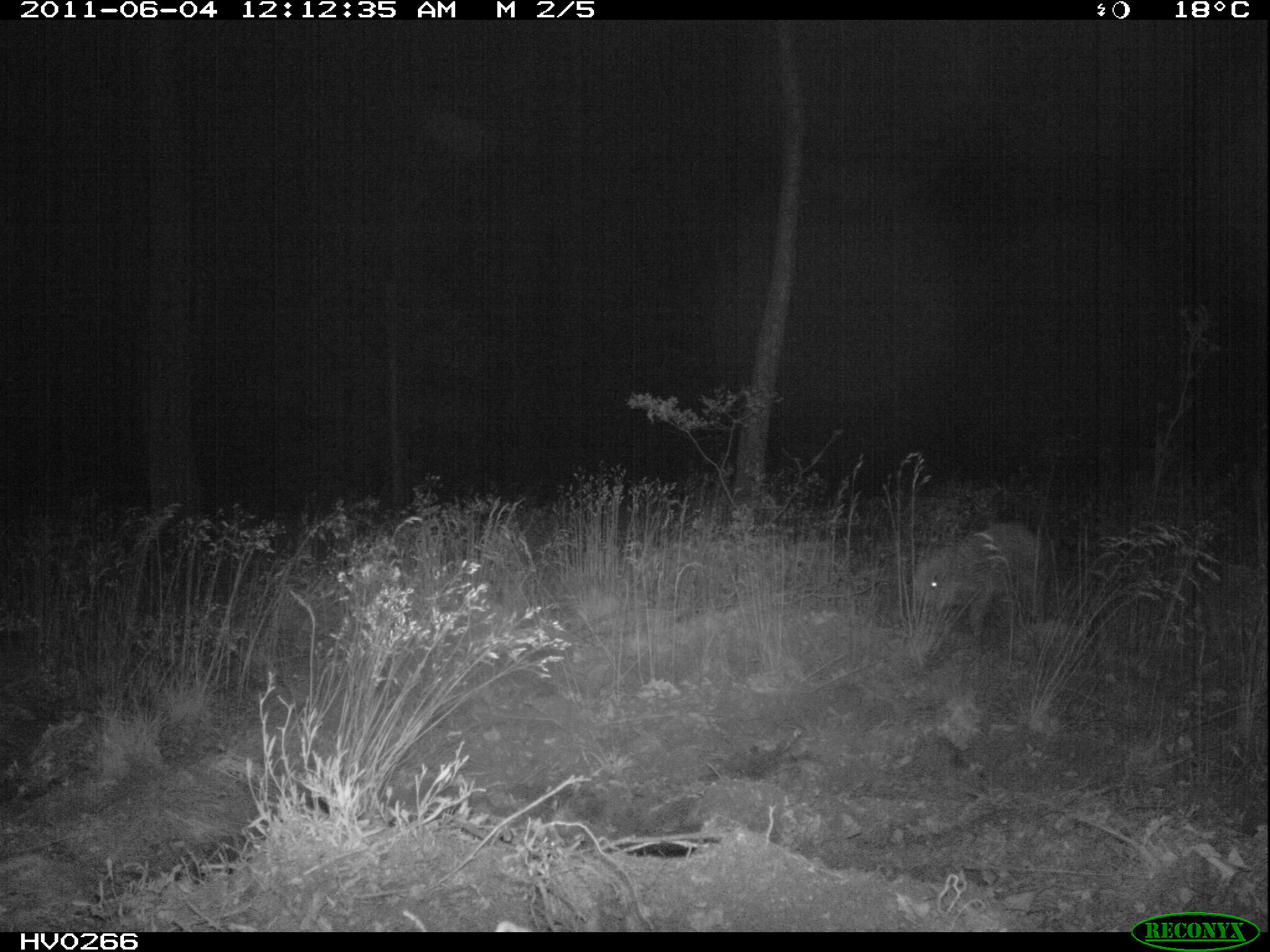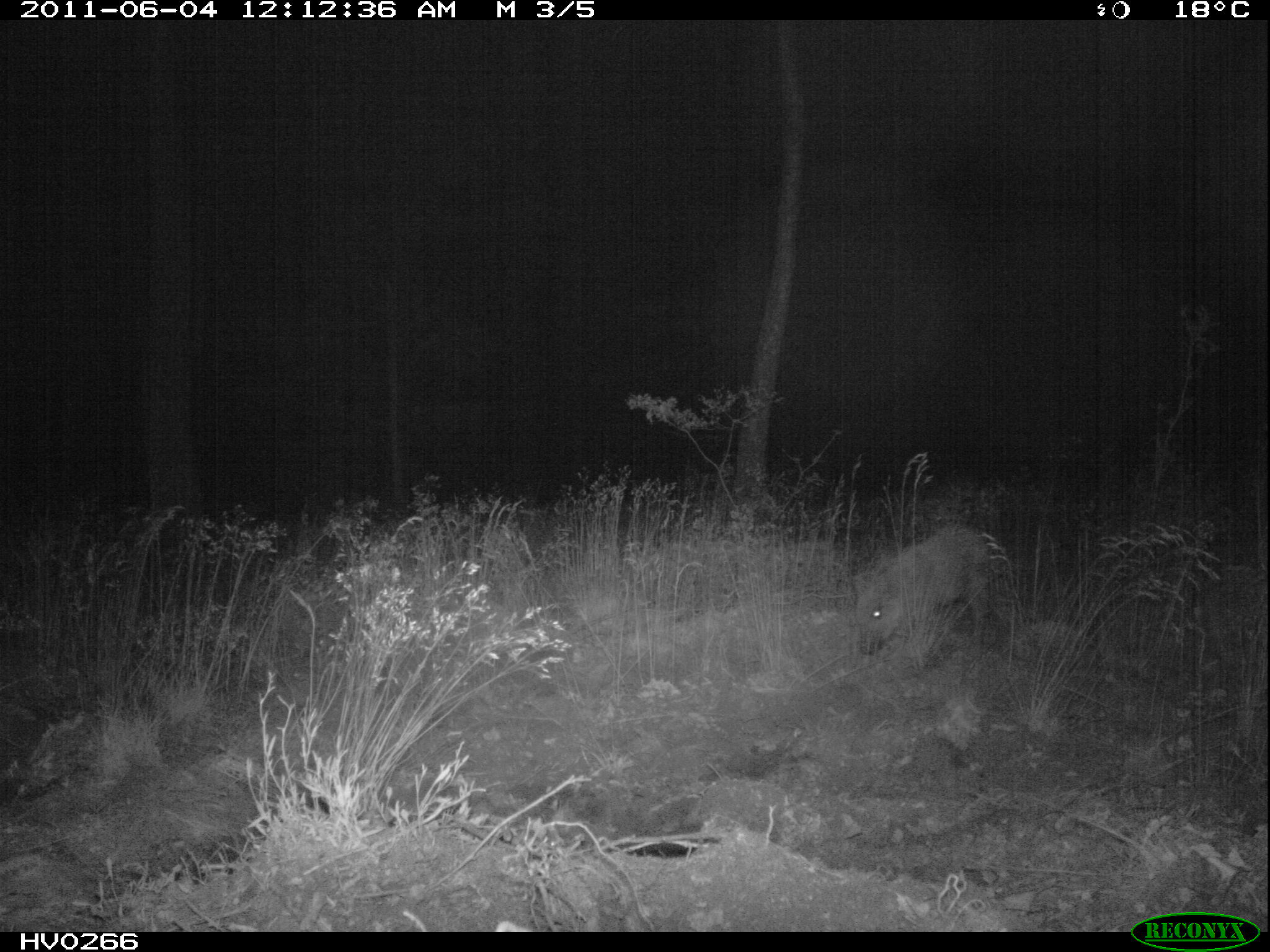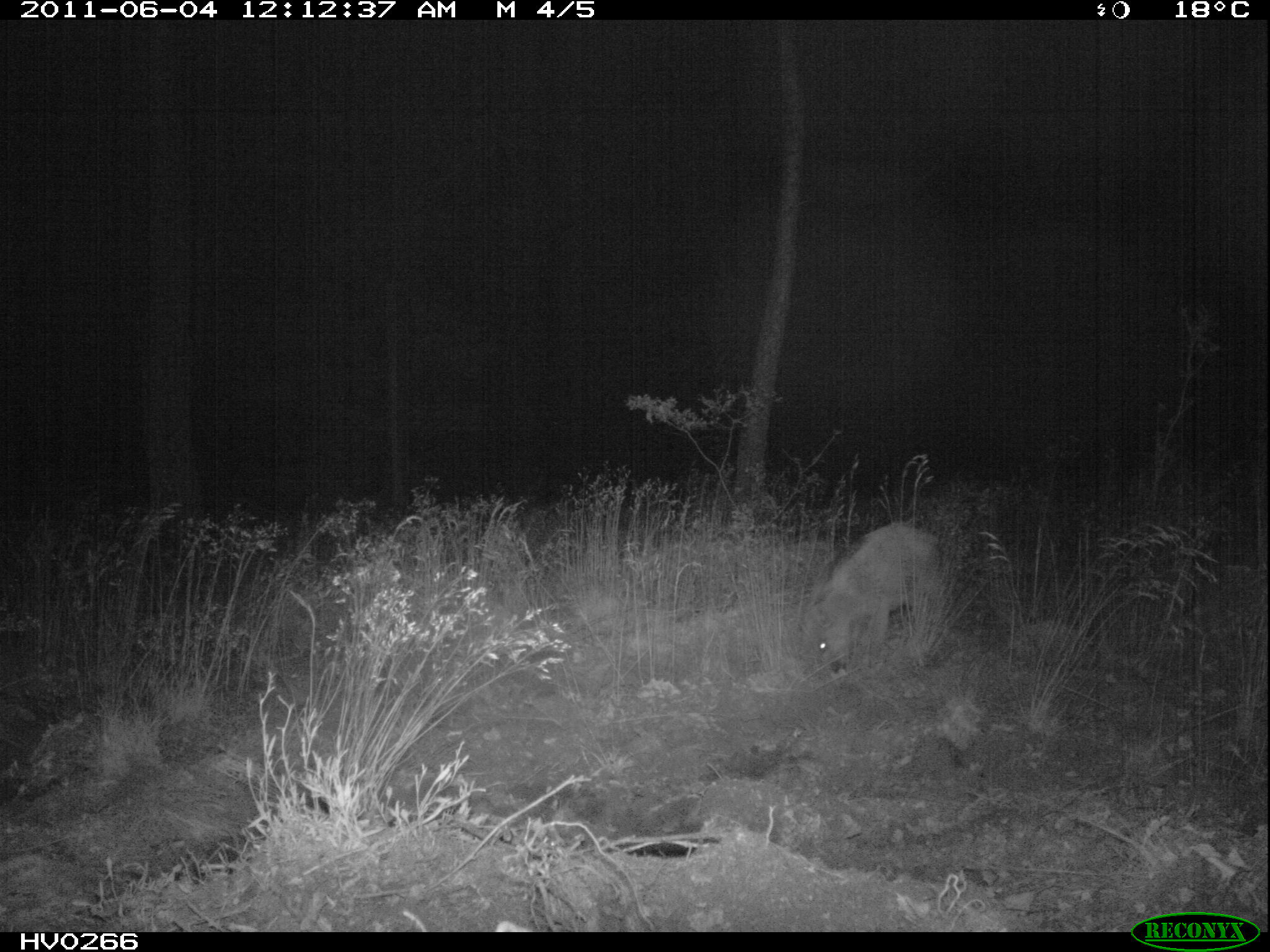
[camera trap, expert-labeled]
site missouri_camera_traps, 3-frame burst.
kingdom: Animalia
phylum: Chordata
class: Mammalia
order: Artiodactyla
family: Suidae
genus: Sus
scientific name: Sus scrofa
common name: wild boar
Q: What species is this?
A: Wild boar (Sus scrofa).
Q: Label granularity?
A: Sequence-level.